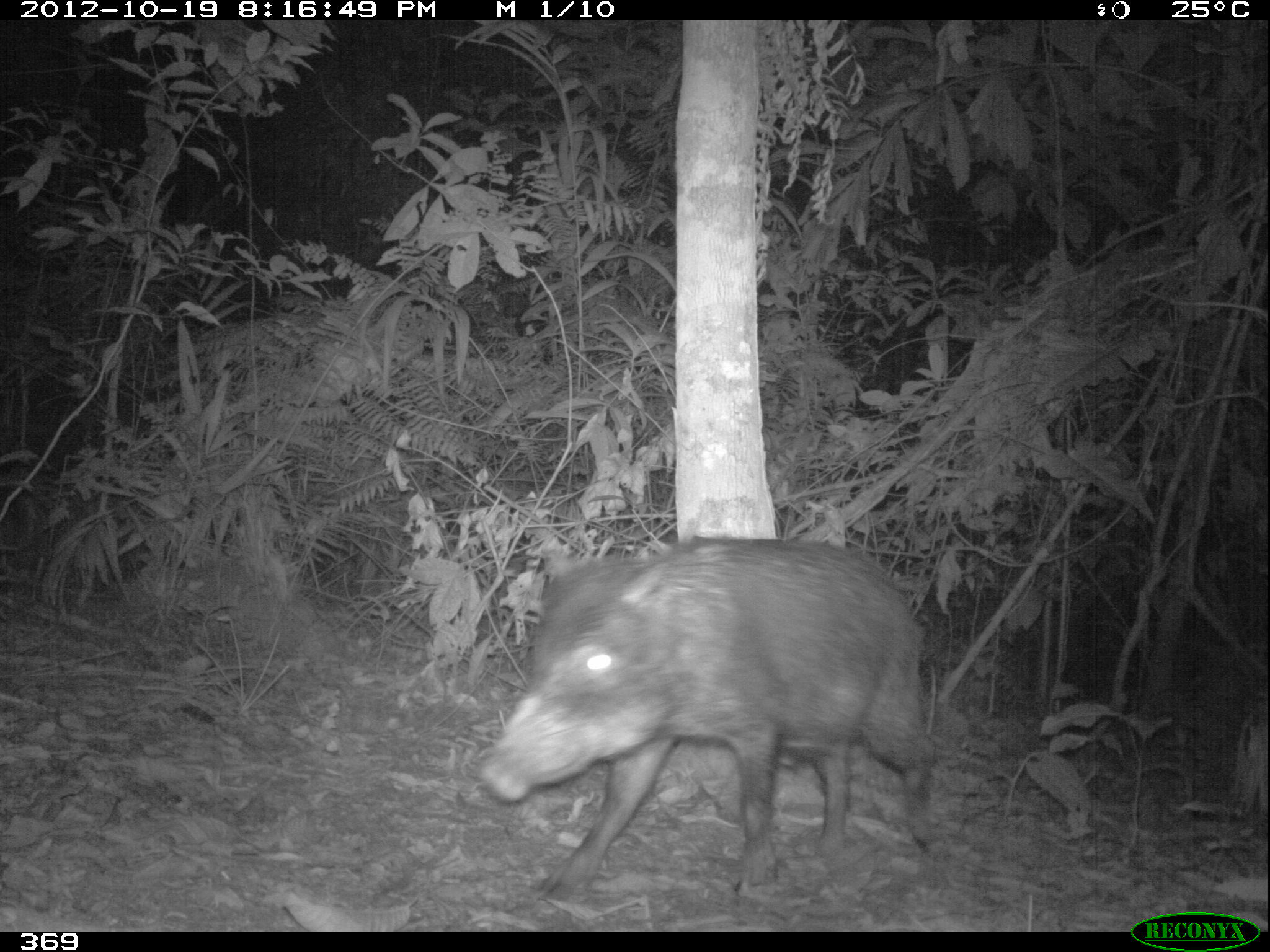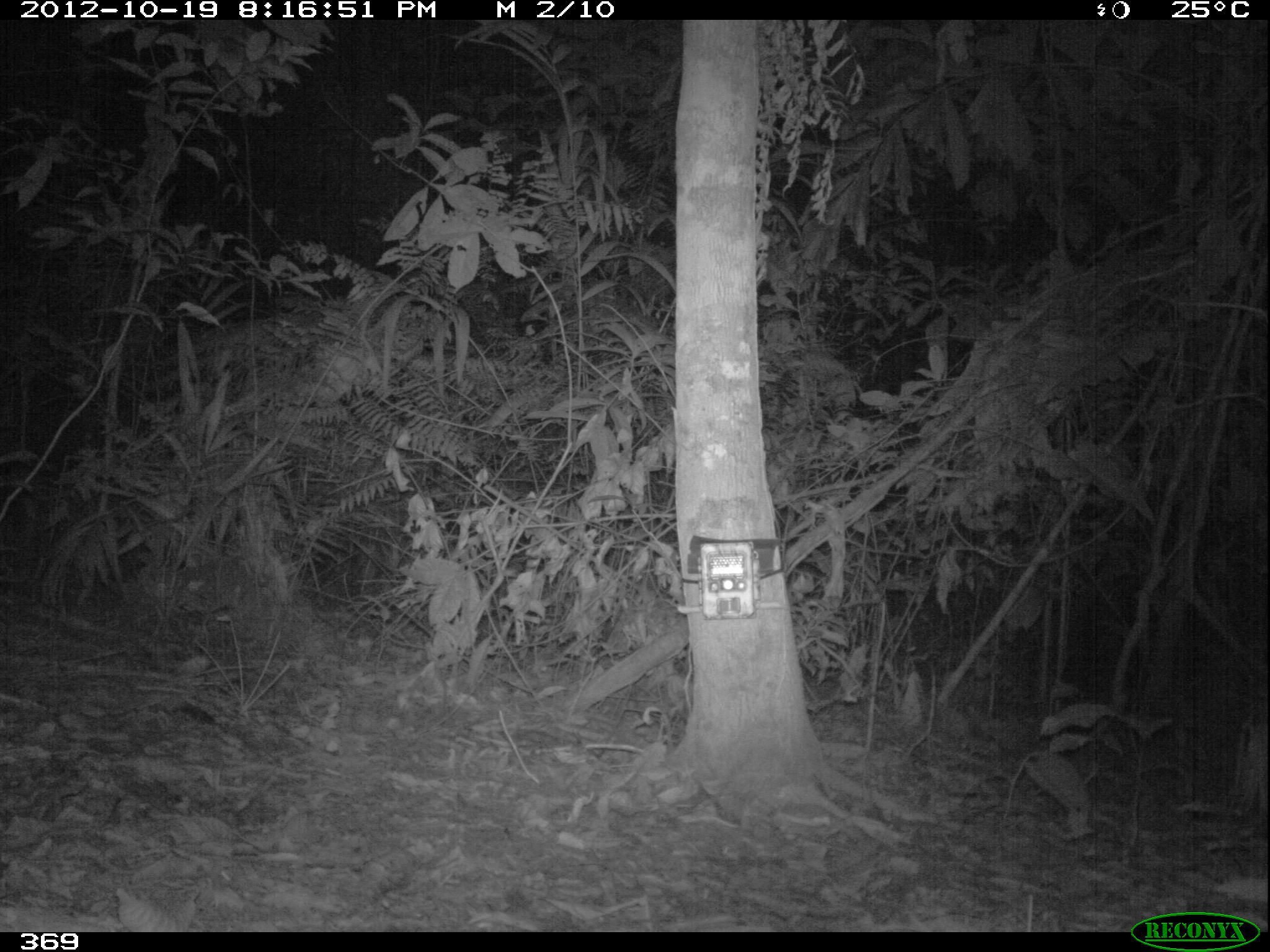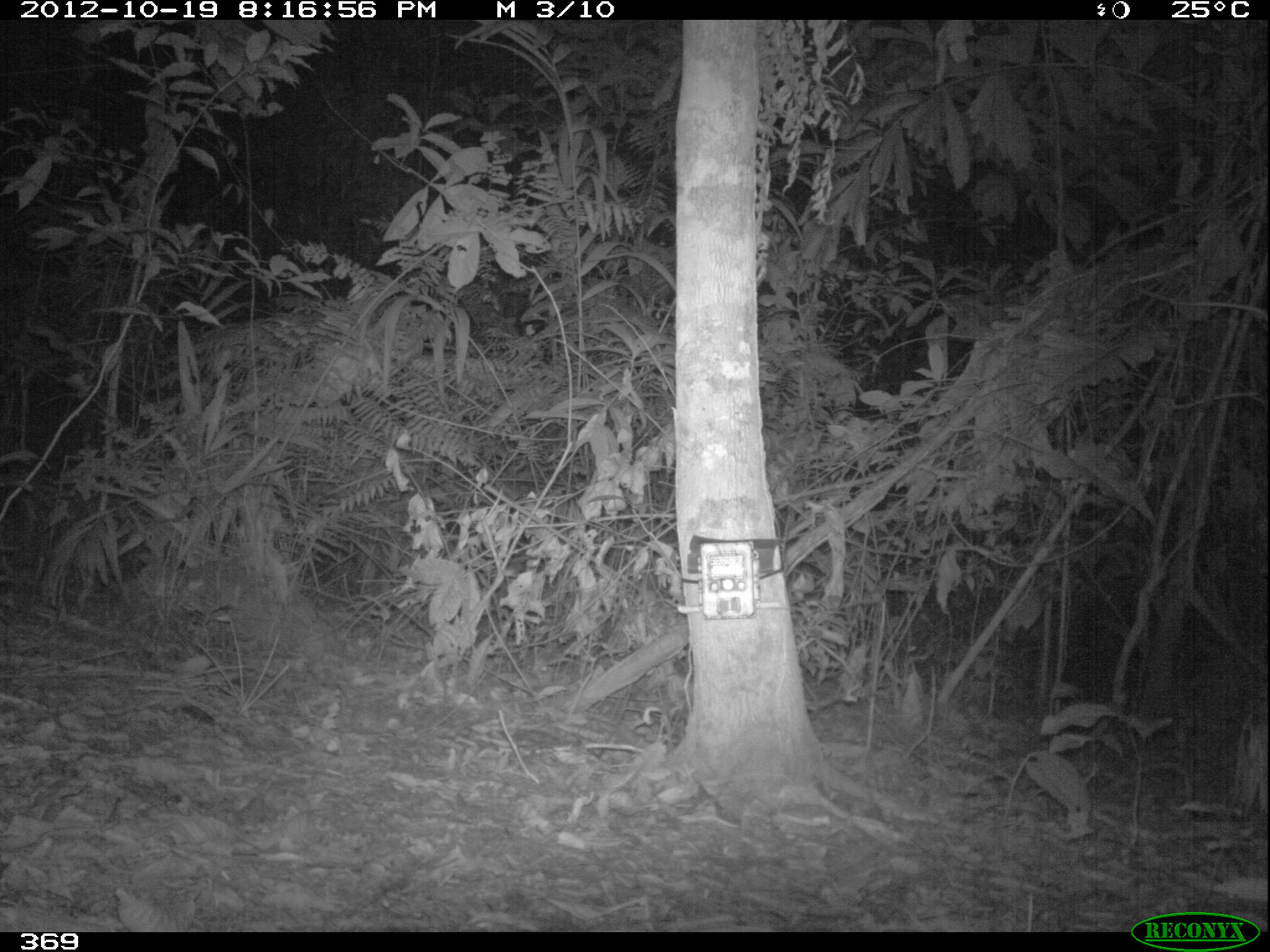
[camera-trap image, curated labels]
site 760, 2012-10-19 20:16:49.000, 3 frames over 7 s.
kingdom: Animalia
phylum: Chordata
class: Mammalia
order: Artiodactyla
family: Tayassuidae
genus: Tayassu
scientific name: Tayassu pecari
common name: white-lipped peccary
Tayassu pecari (white-lipped peccary).